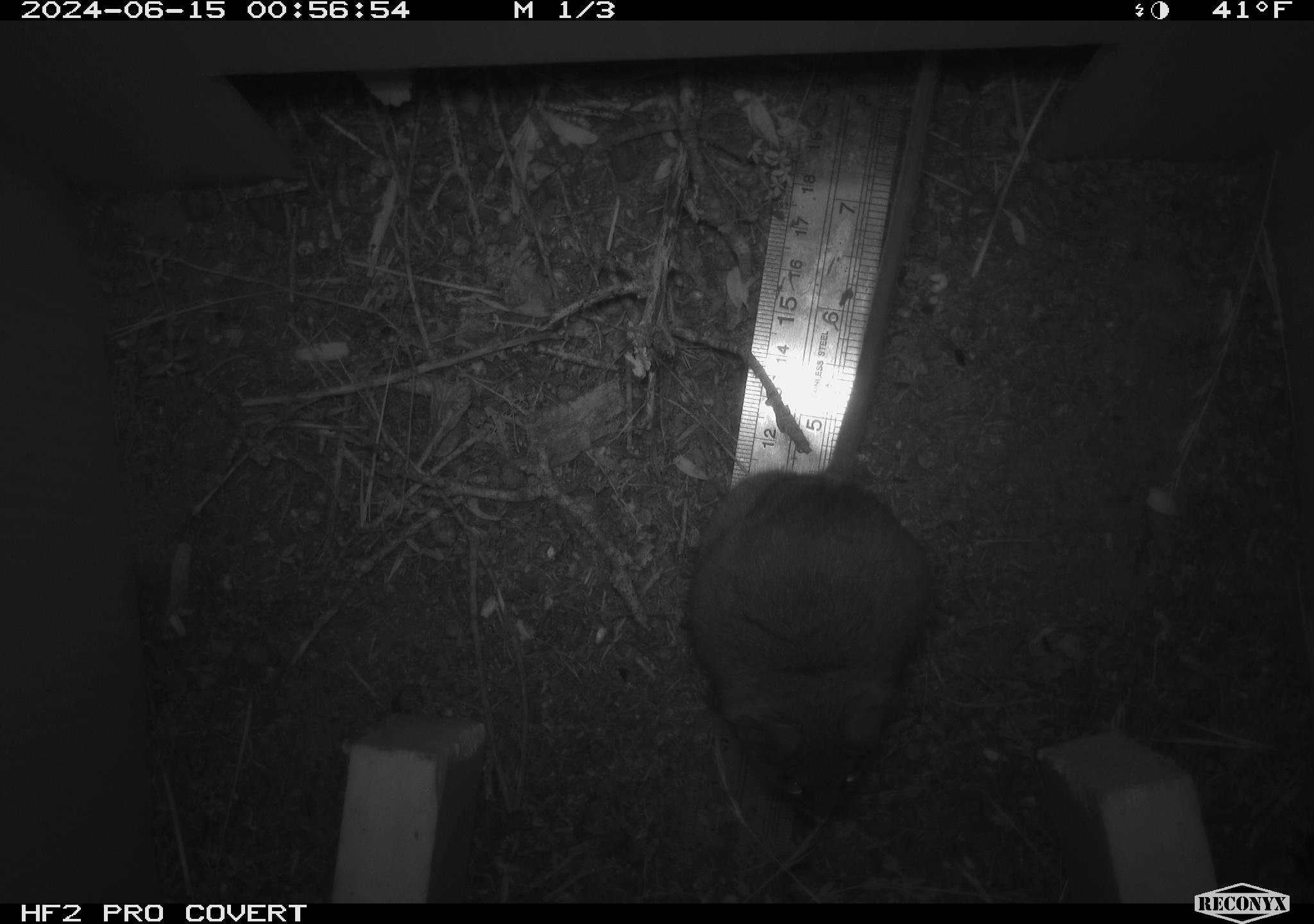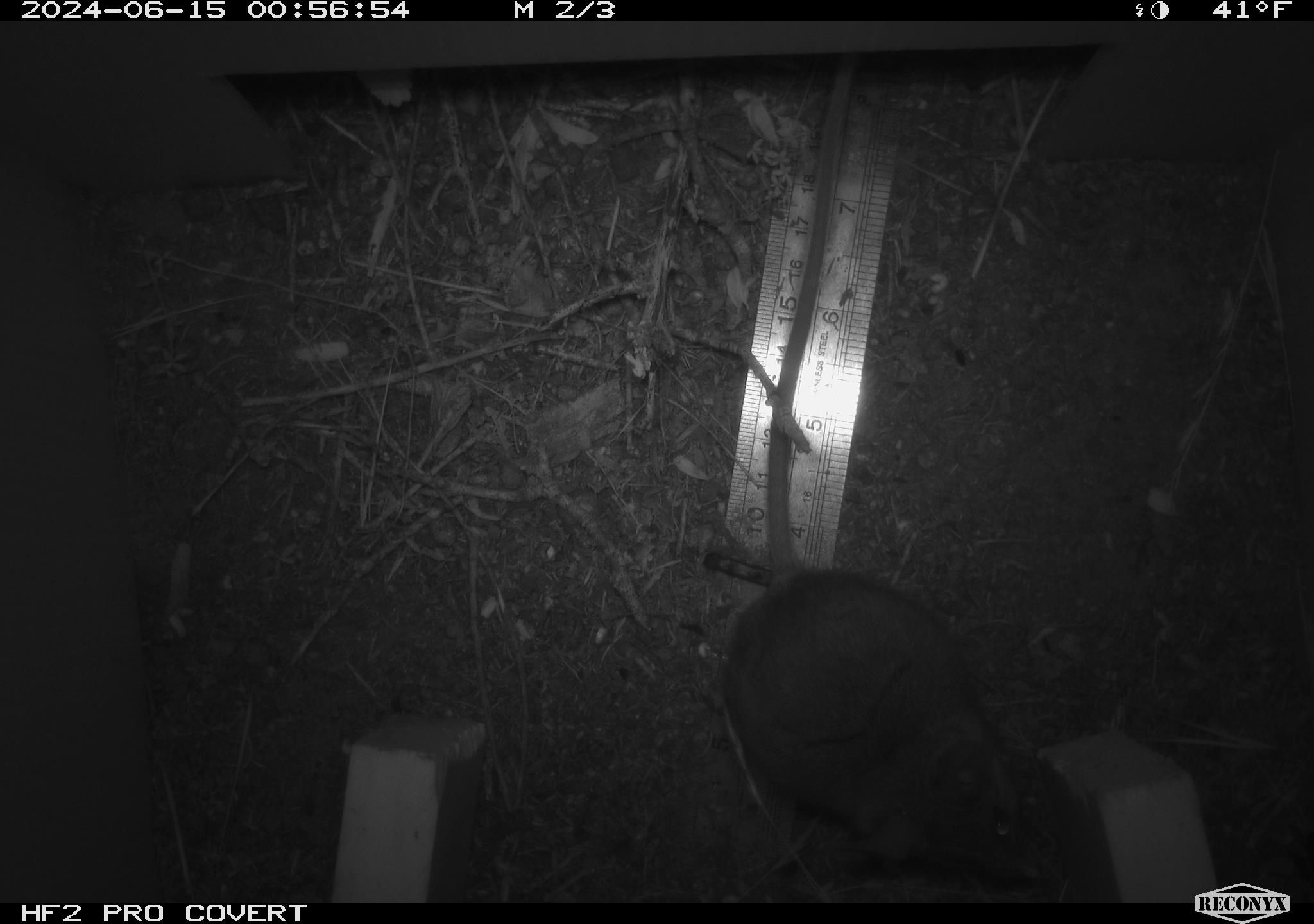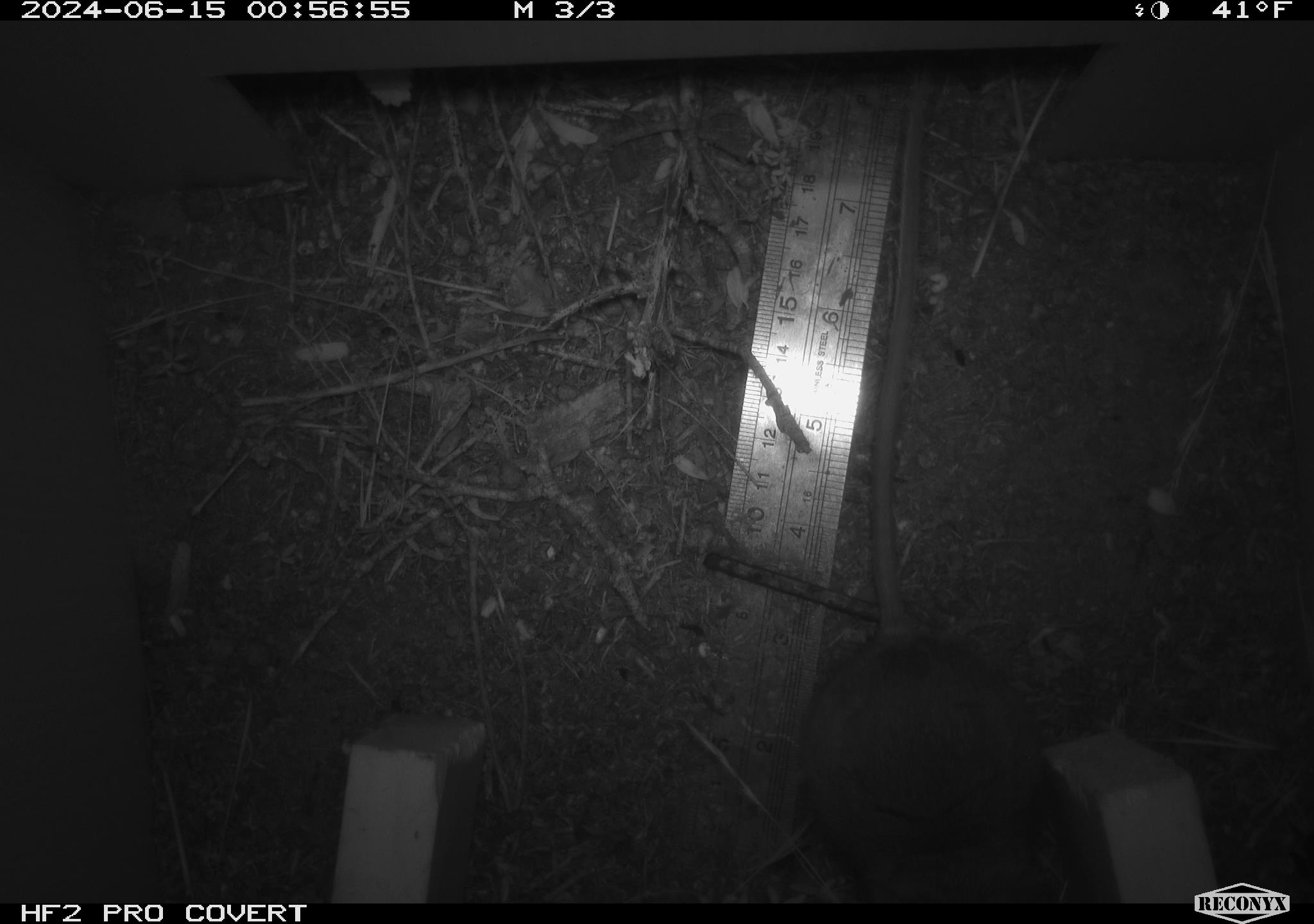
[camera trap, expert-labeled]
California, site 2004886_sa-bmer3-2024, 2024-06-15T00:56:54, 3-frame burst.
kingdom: Animalia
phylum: Chordata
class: Mammalia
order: Rodentia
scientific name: Rodentia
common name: mouse species